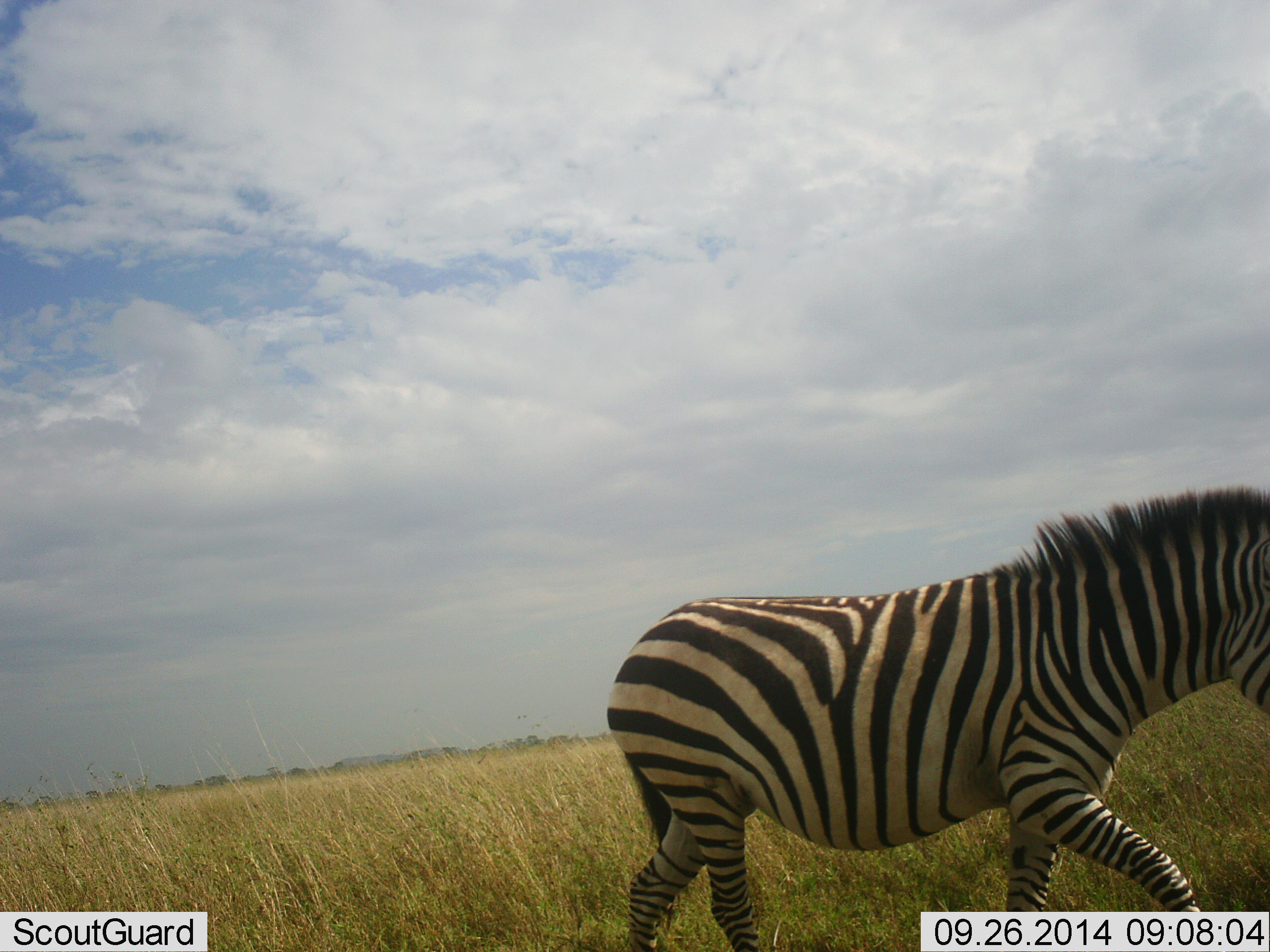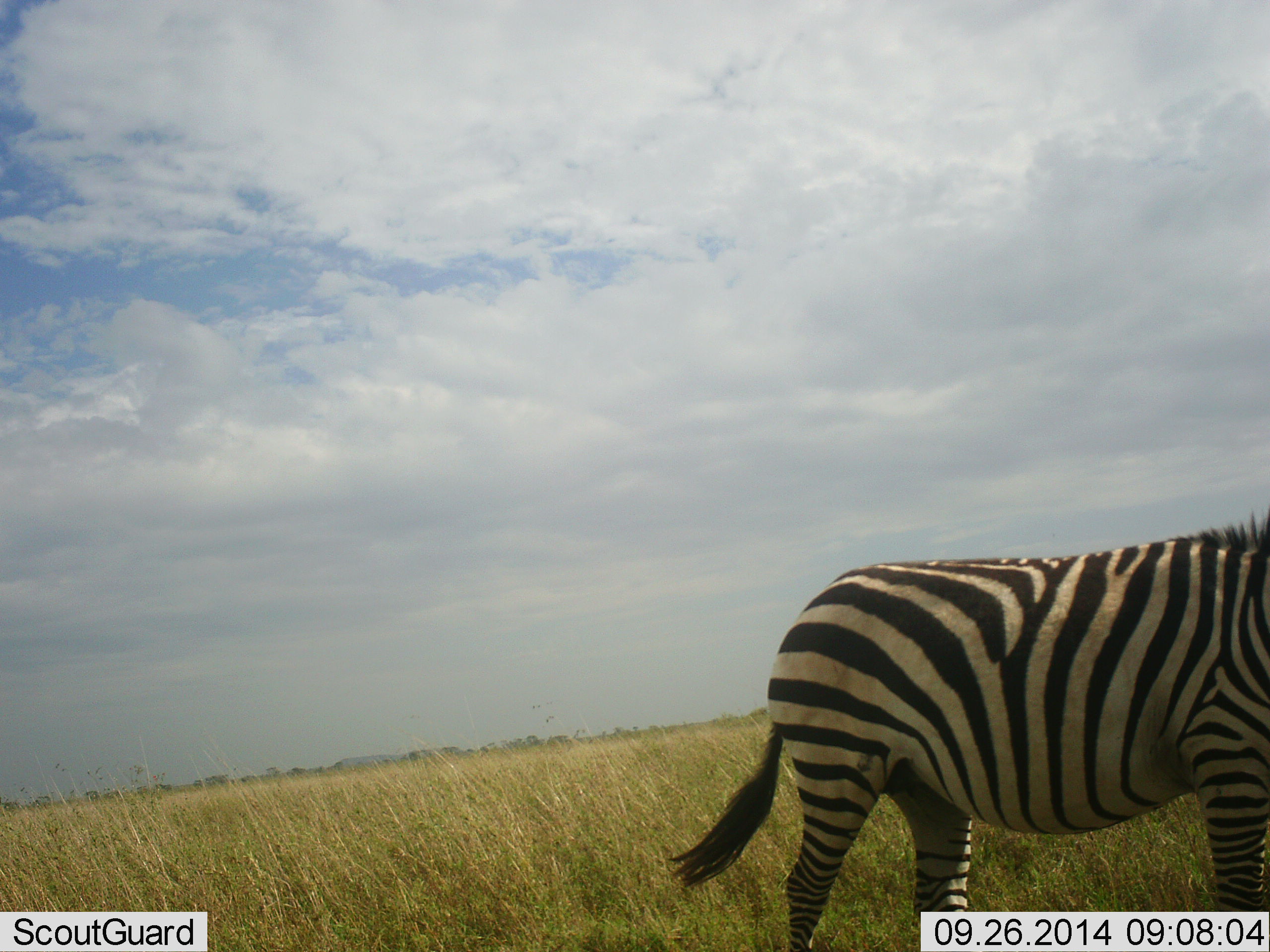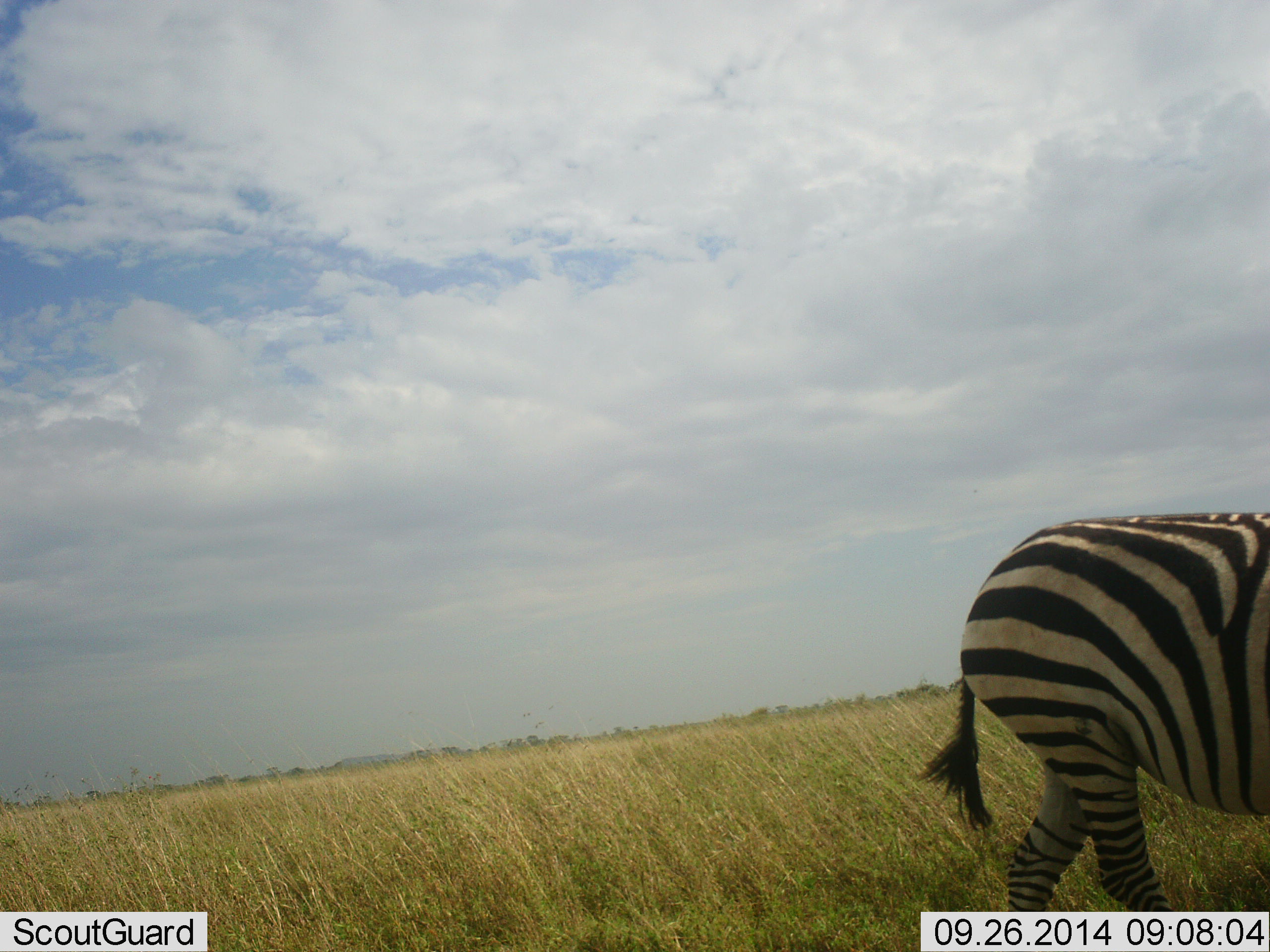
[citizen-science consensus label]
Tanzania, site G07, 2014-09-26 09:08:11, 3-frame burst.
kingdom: Animalia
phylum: Chordata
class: Mammalia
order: Perissodactyla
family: Equidae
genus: Equus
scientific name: Equus quagga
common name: plains zebra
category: zebra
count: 1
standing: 20%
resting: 0%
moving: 80%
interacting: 0%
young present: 0%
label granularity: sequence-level